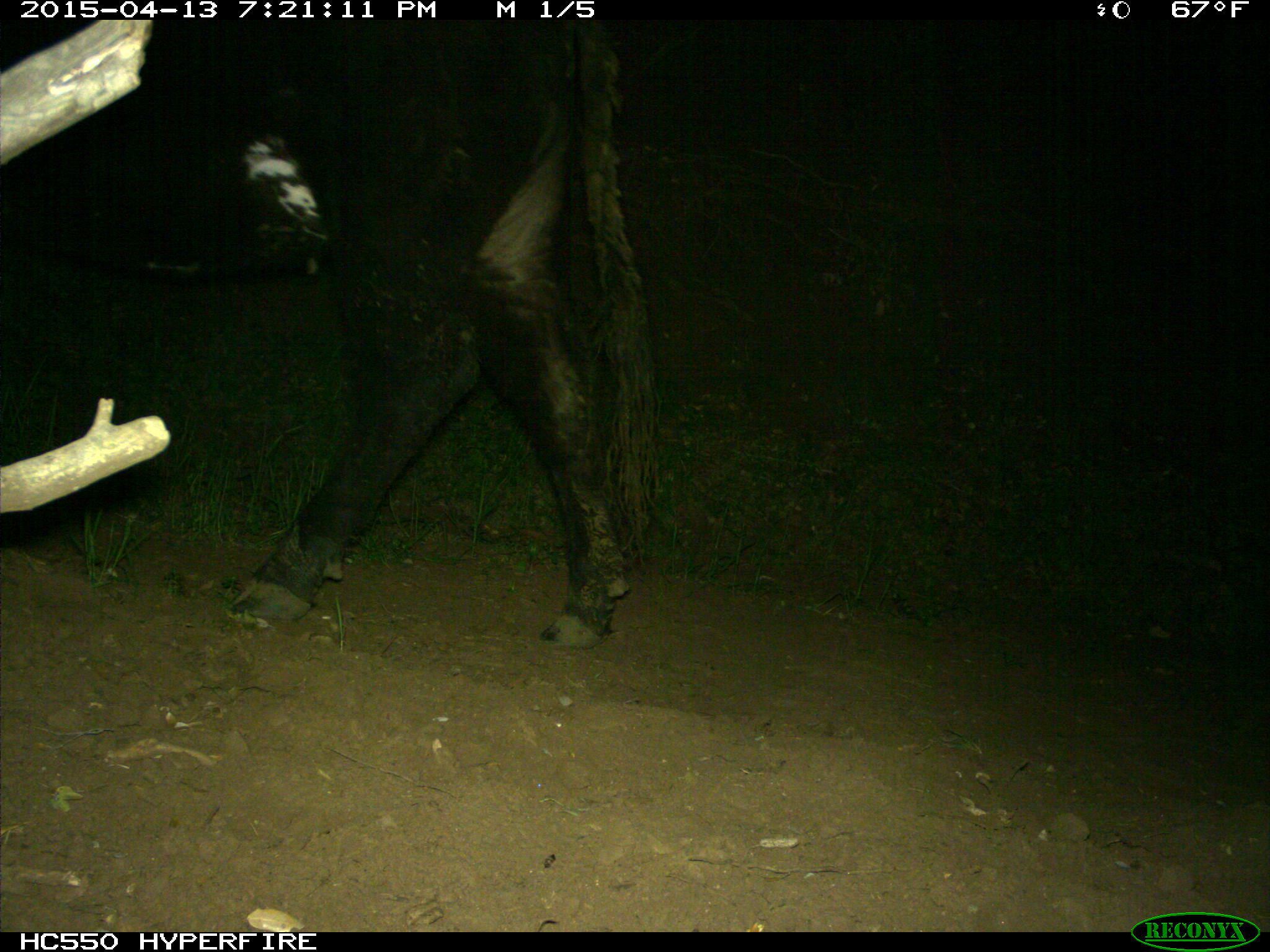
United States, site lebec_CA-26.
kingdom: Animalia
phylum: Chordata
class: Mammalia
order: Artiodactyla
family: Bovidae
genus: Bos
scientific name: Bos taurus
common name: domestic cow